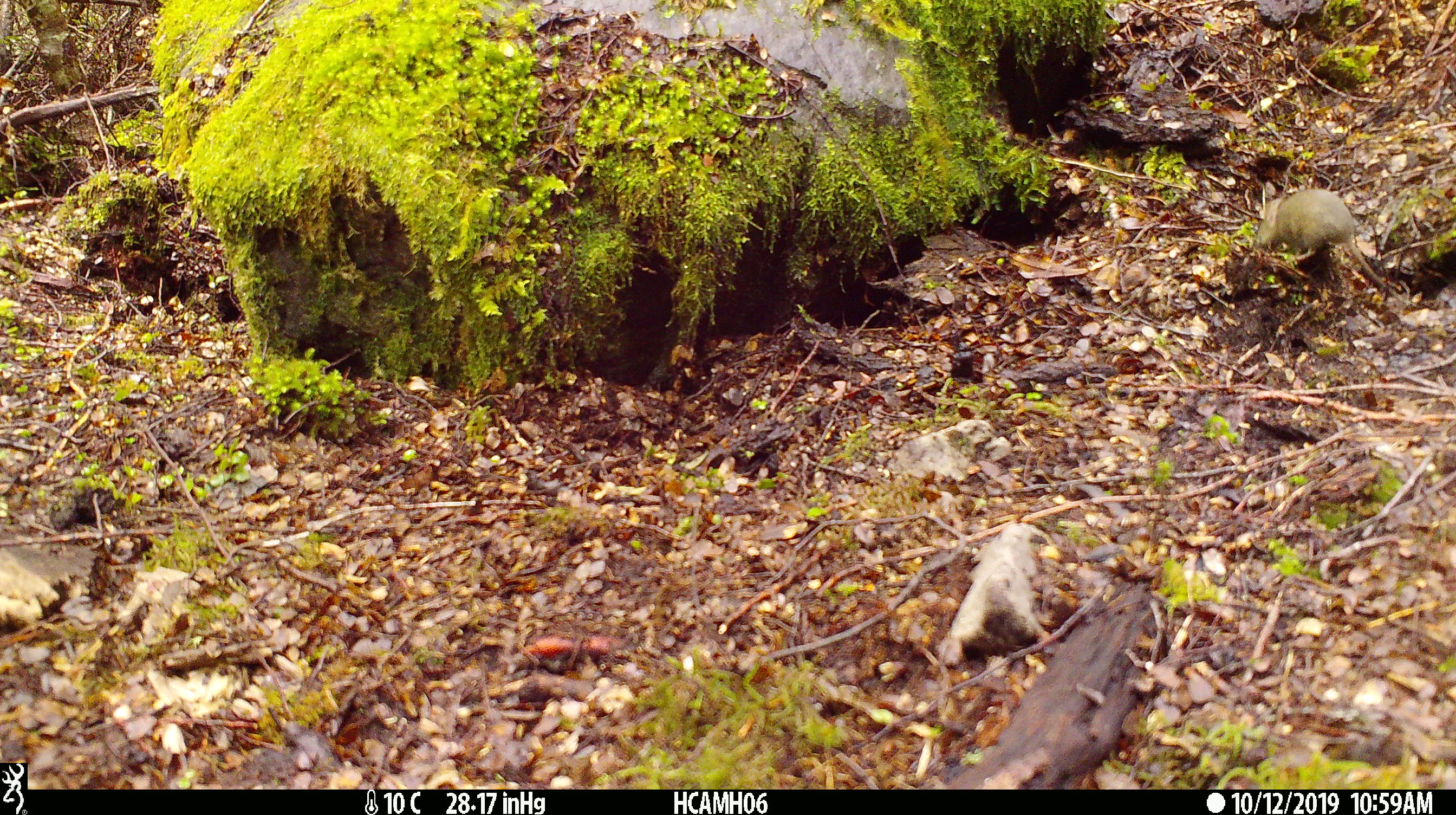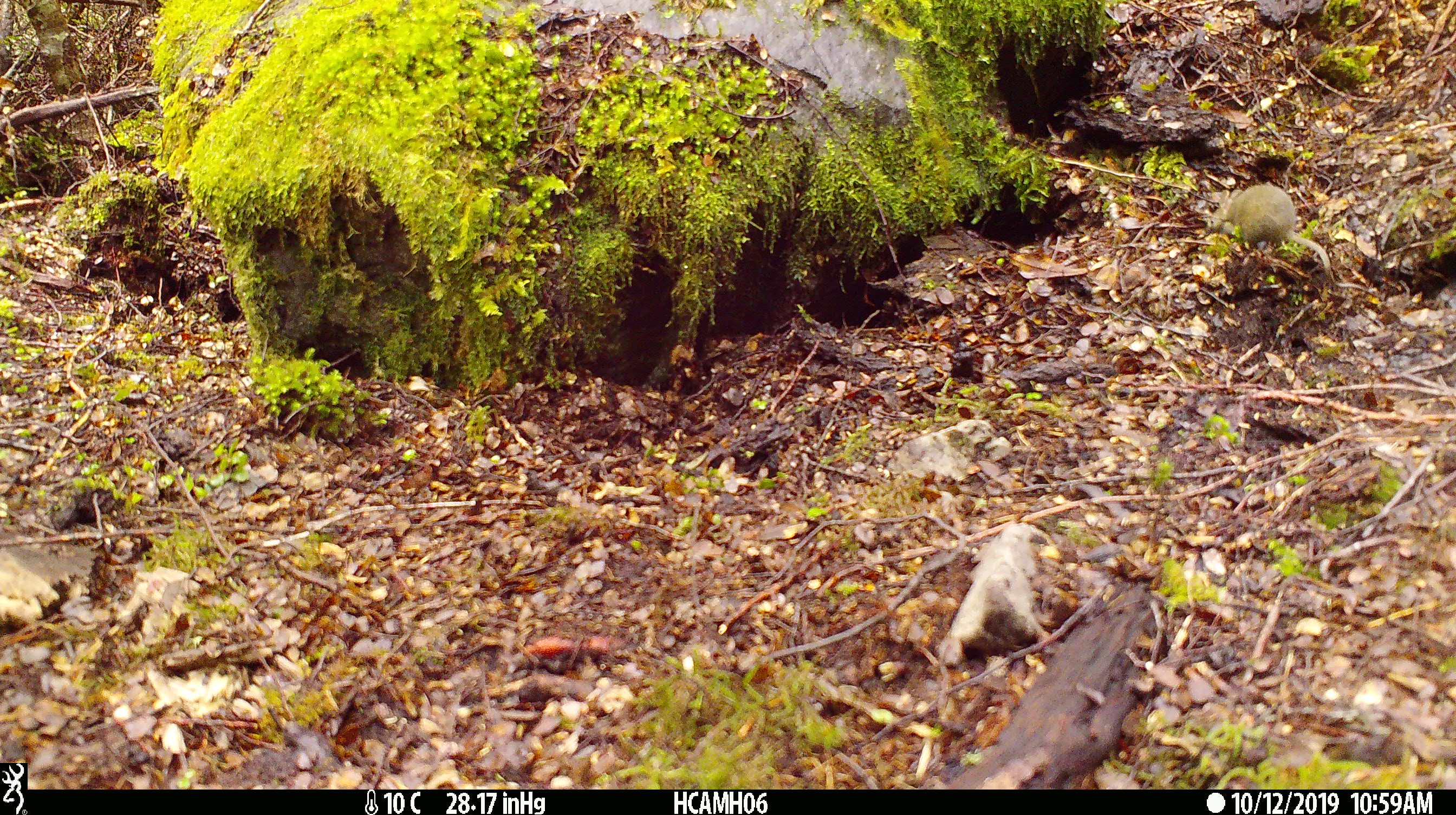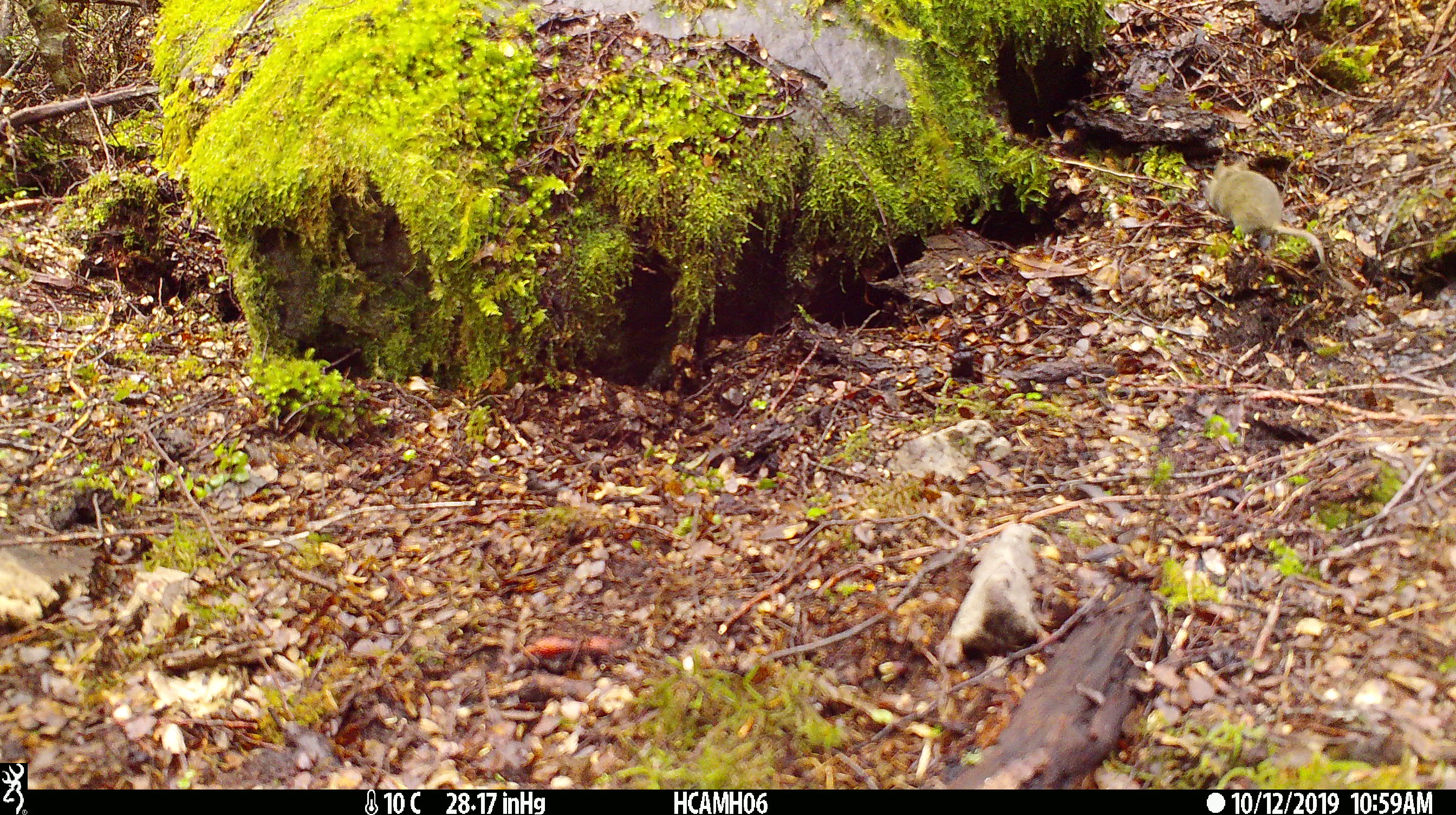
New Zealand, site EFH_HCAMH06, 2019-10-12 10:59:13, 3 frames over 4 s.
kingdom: Animalia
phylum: Chordata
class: Mammalia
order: Rodentia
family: Muridae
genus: Mus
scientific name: Mus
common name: mouse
Mouse (Mus).